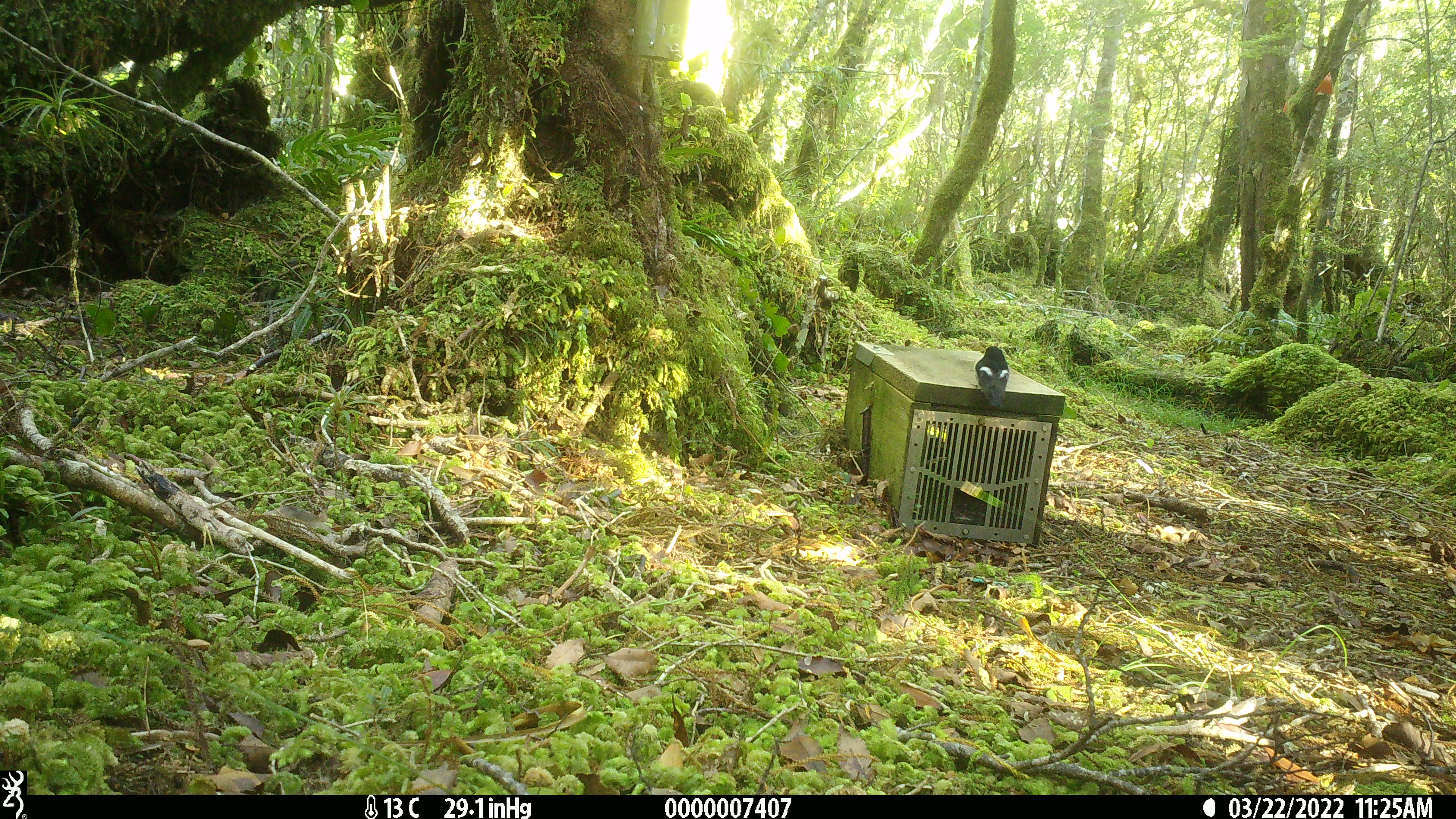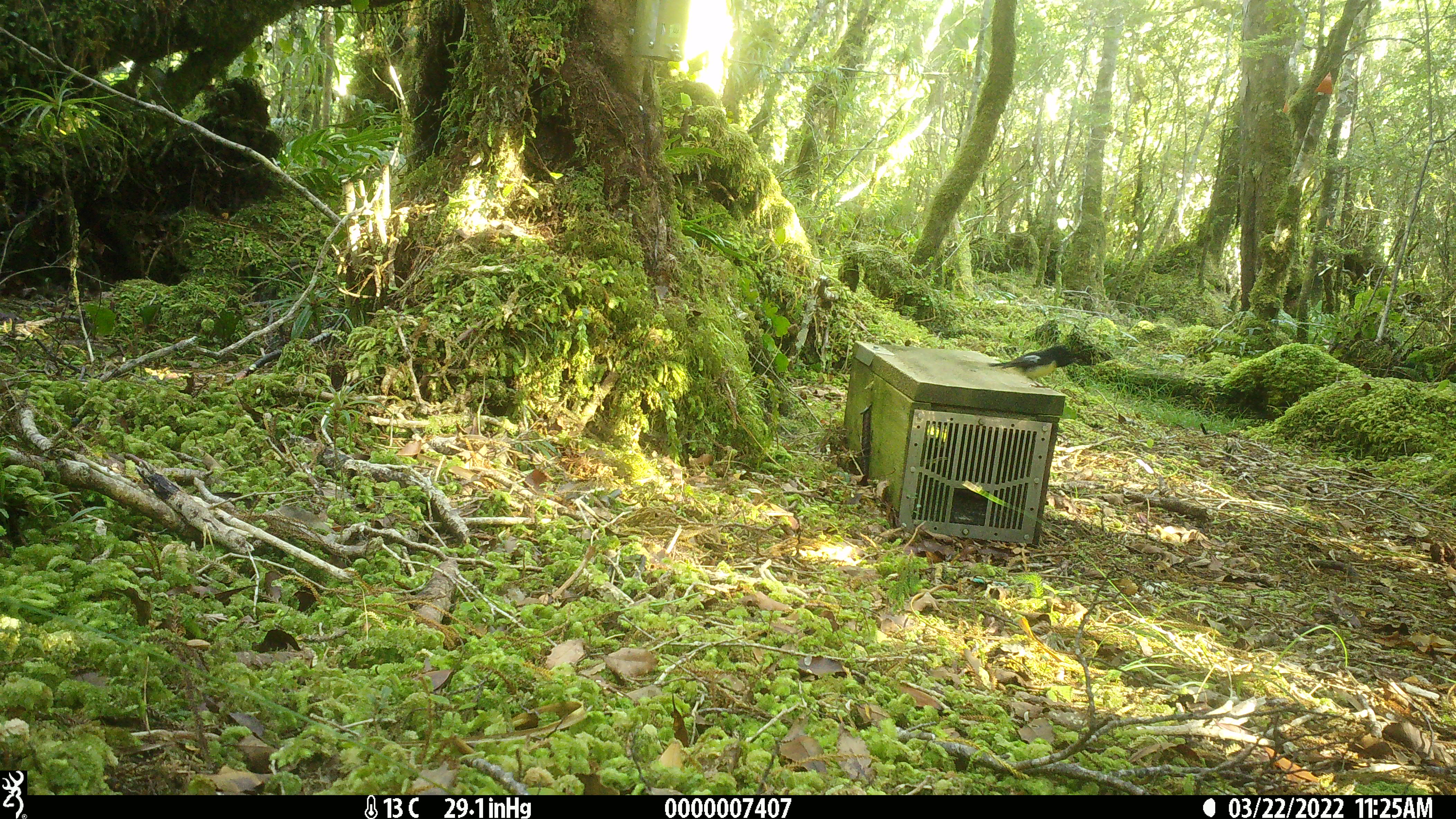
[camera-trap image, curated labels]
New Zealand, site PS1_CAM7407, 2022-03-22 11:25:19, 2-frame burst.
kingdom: Animalia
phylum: Chordata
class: Aves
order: Passeriformes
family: Petroicidae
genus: Petroica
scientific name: Petroica macrocephala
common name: tomtit